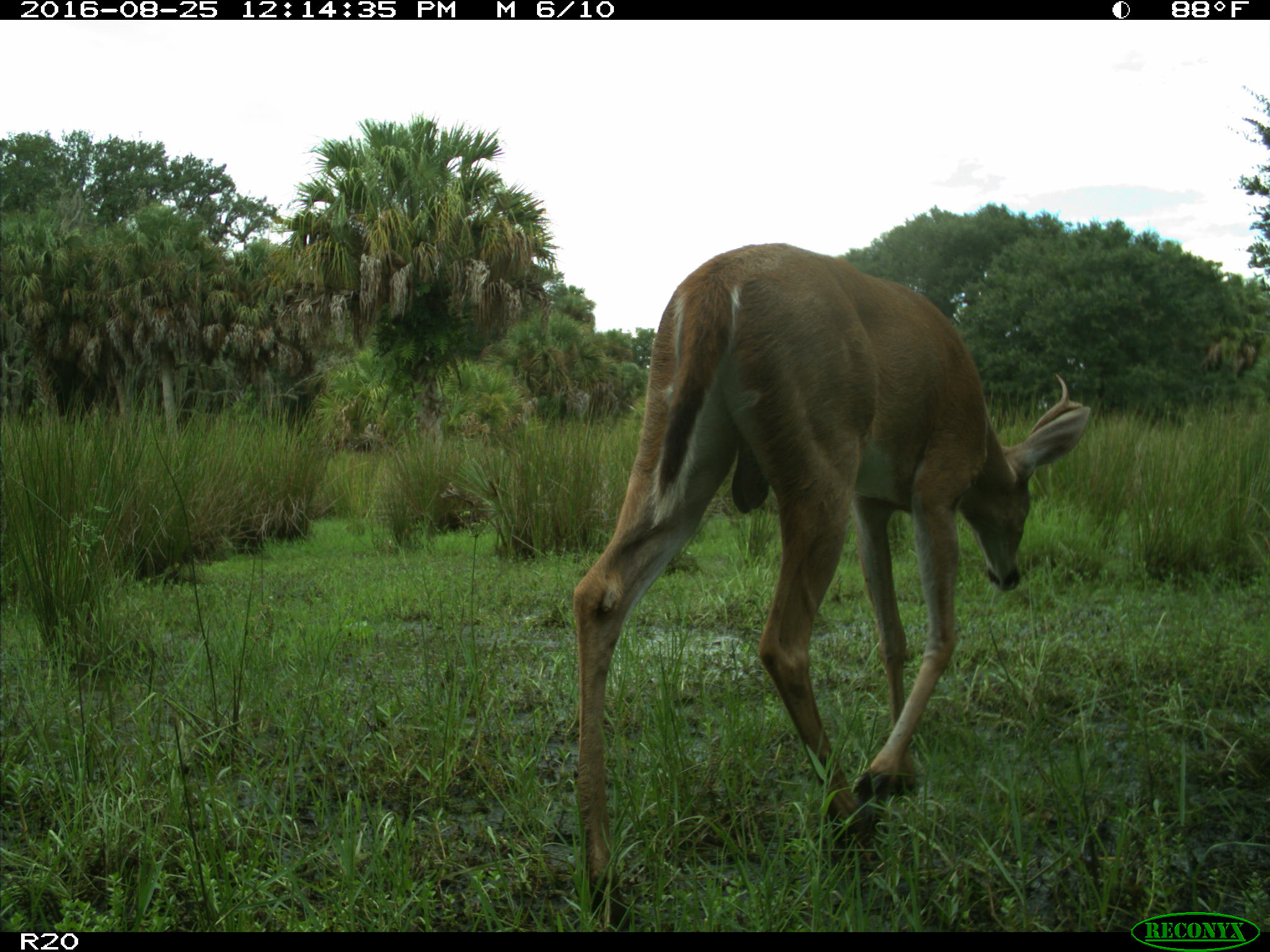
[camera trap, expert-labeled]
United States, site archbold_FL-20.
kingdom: Animalia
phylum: Chordata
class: Mammalia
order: Artiodactyla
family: Cervidae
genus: Odocoileus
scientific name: Odocoileus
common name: deer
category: unidentified deer